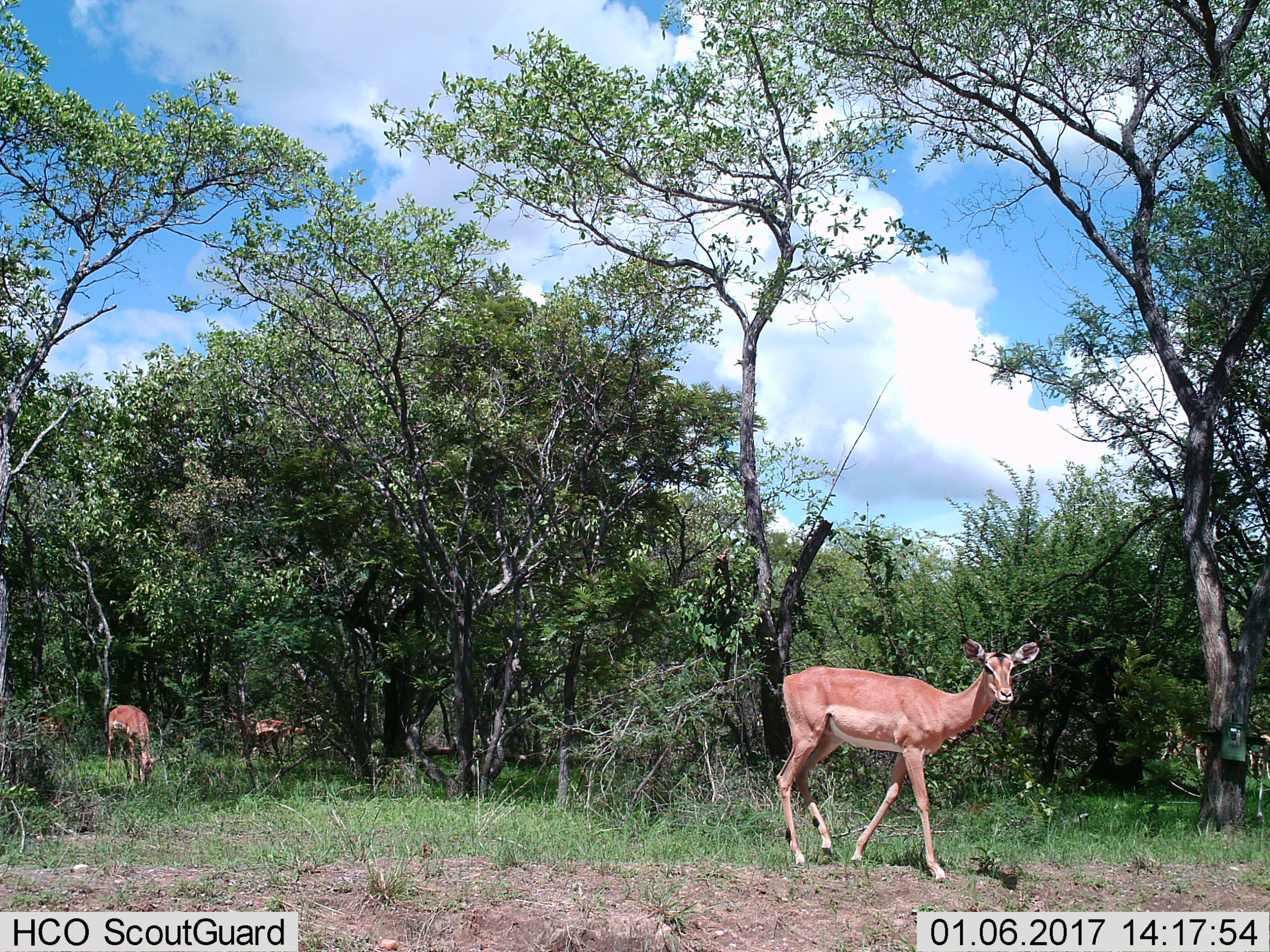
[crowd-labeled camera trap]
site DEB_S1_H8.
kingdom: Animalia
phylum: Chordata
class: Mammalia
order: Artiodactyla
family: Bovidae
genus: Aepyceros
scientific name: Aepyceros melampus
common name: impala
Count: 3.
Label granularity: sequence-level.